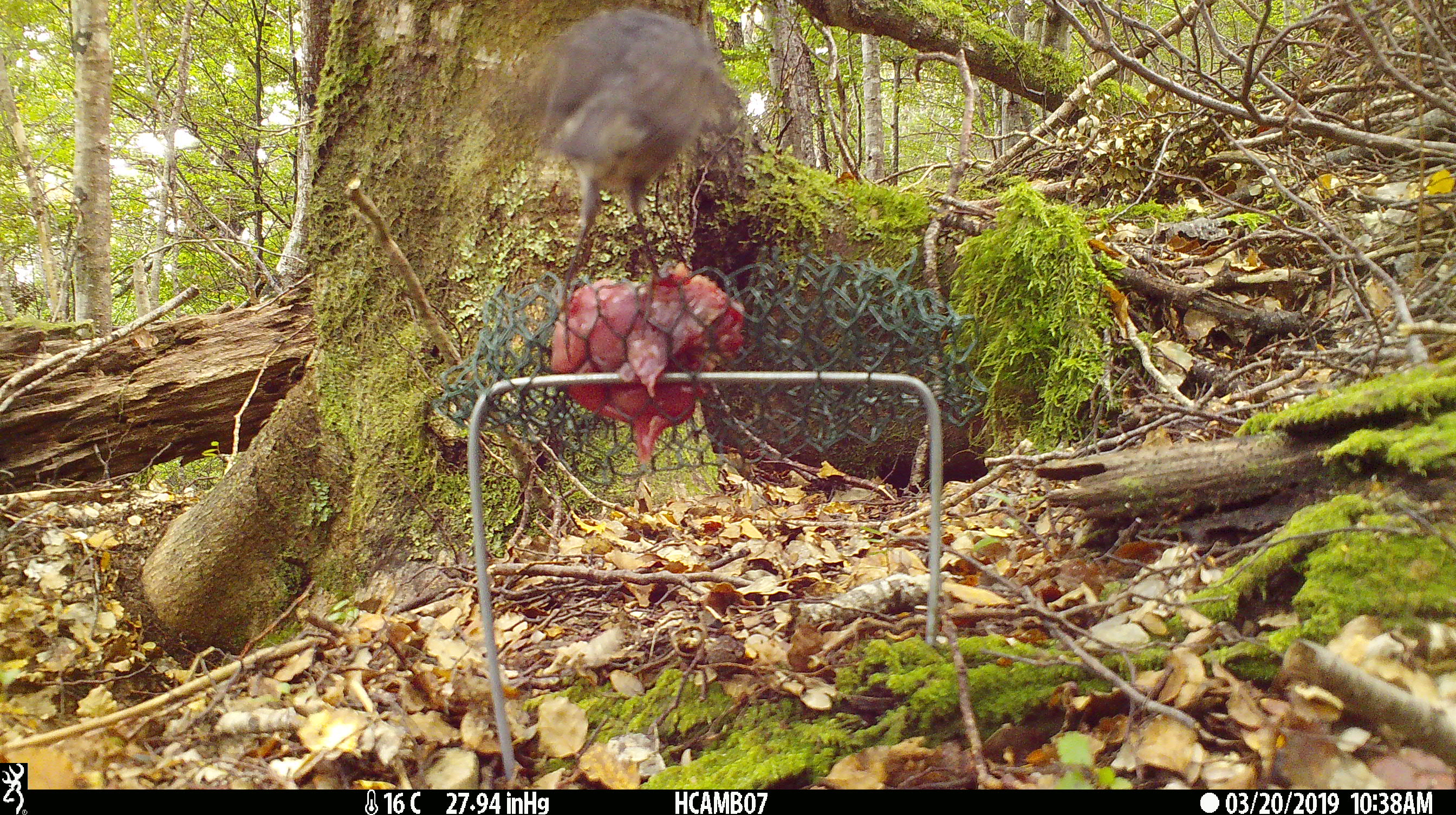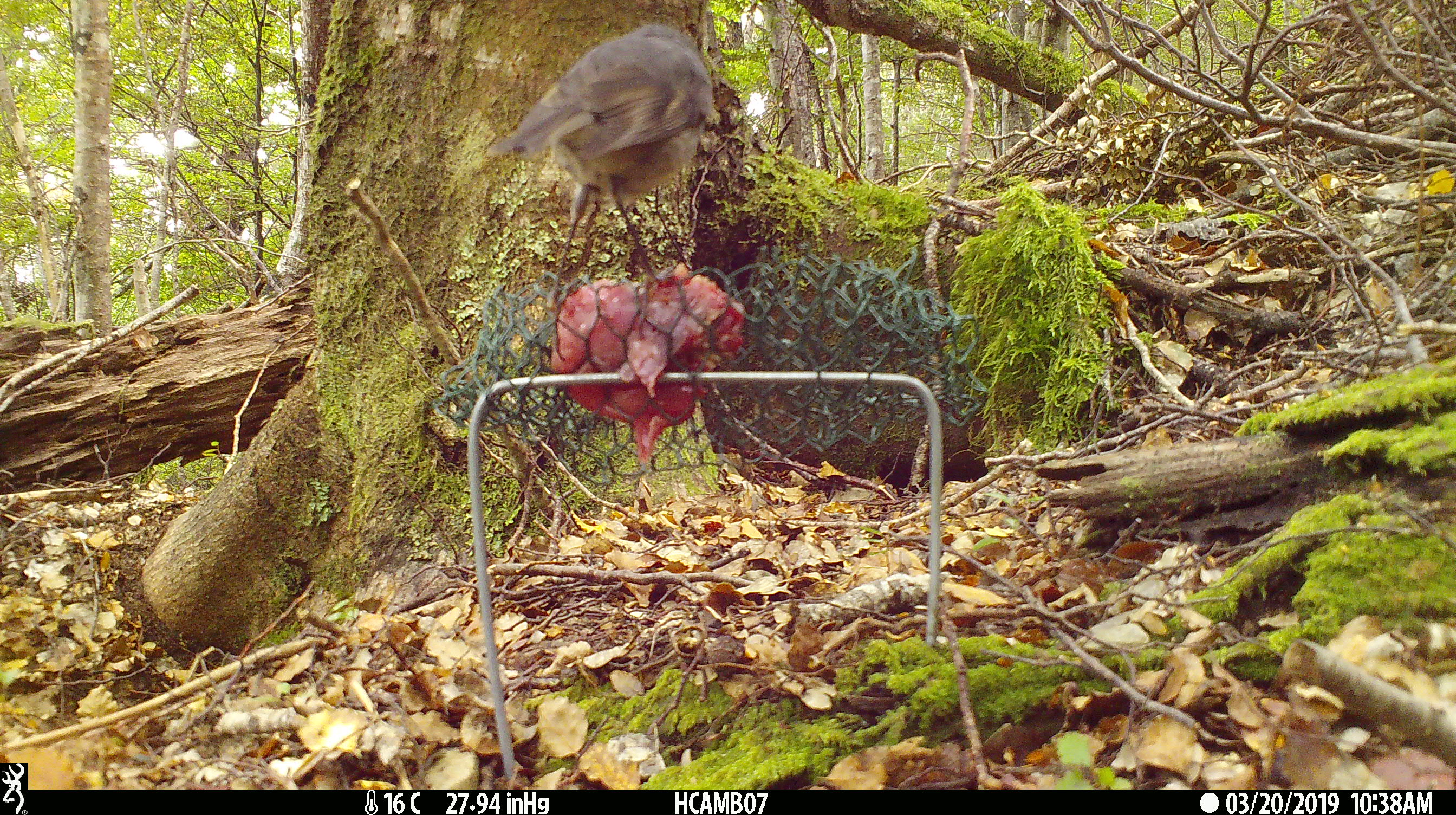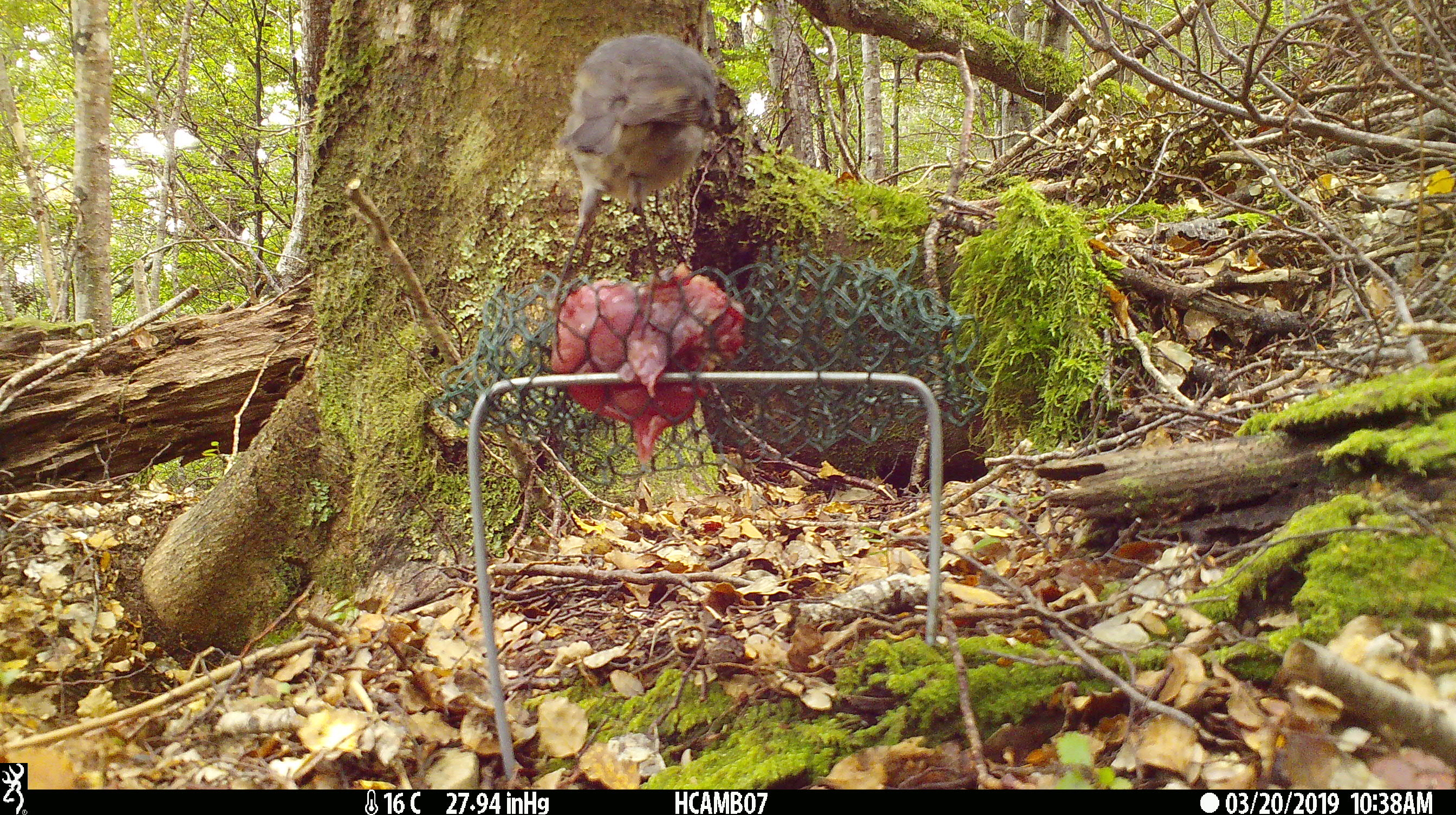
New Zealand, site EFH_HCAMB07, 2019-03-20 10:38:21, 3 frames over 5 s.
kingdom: Animalia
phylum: Chordata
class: Aves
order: Passeriformes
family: Petroicidae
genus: Petroica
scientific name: Petroica australis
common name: new zealand robin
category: robin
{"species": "robin (new zealand robin) (Petroica australis)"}